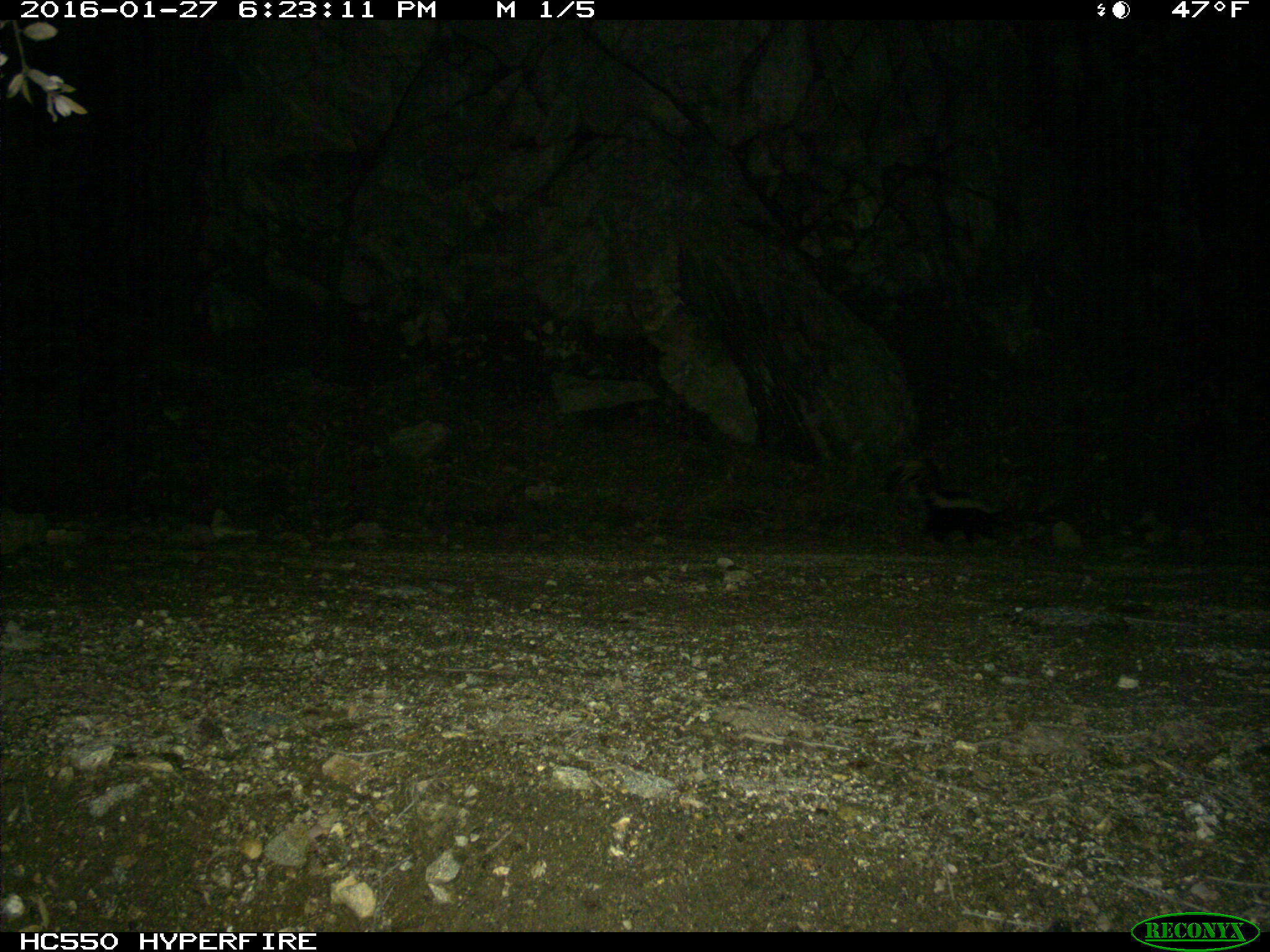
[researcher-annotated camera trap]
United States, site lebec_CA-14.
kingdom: Animalia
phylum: Chordata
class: Mammalia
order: Carnivora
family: Mephitidae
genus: Mephitis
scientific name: Mephitis mephitis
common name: striped skunk